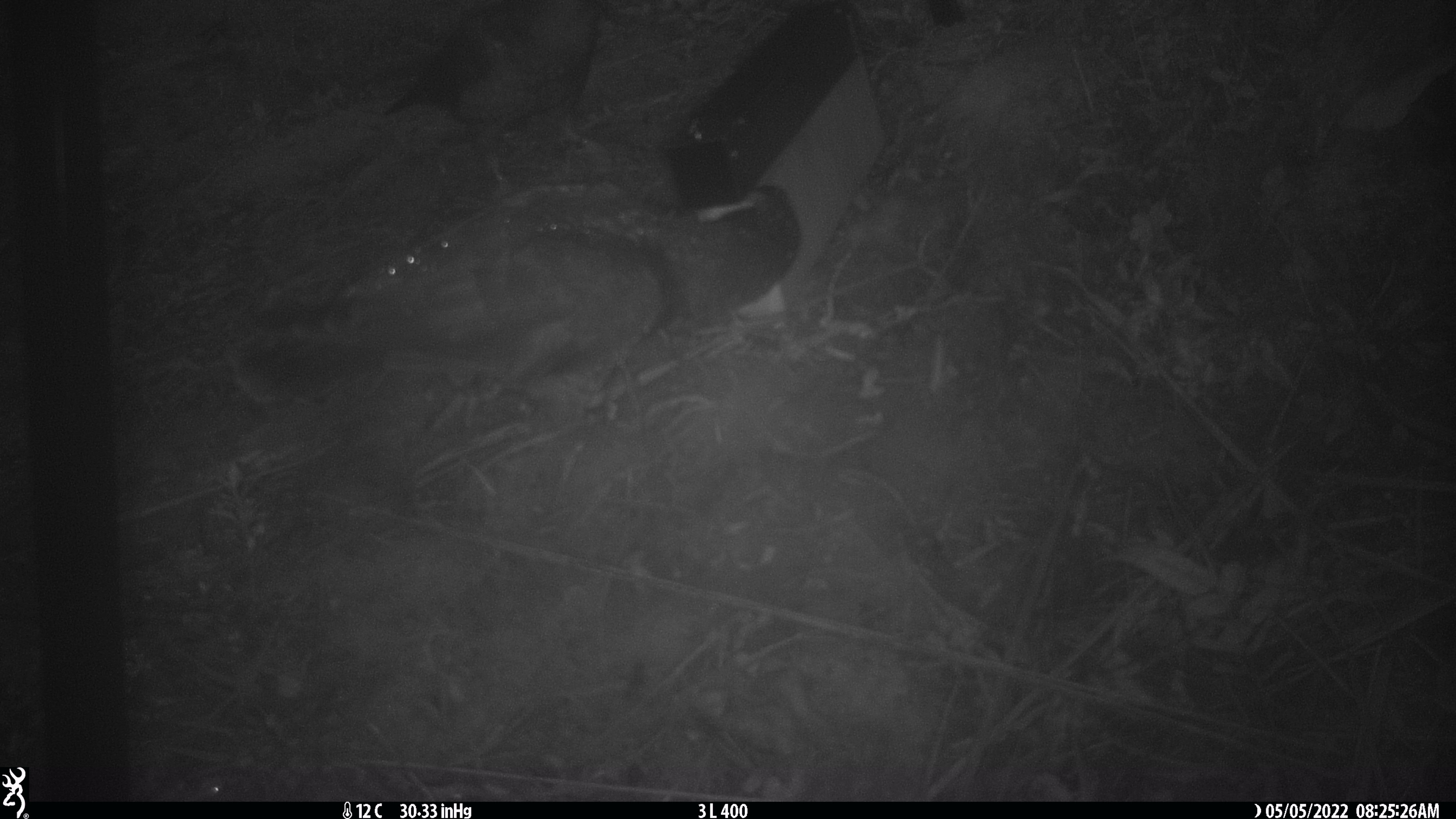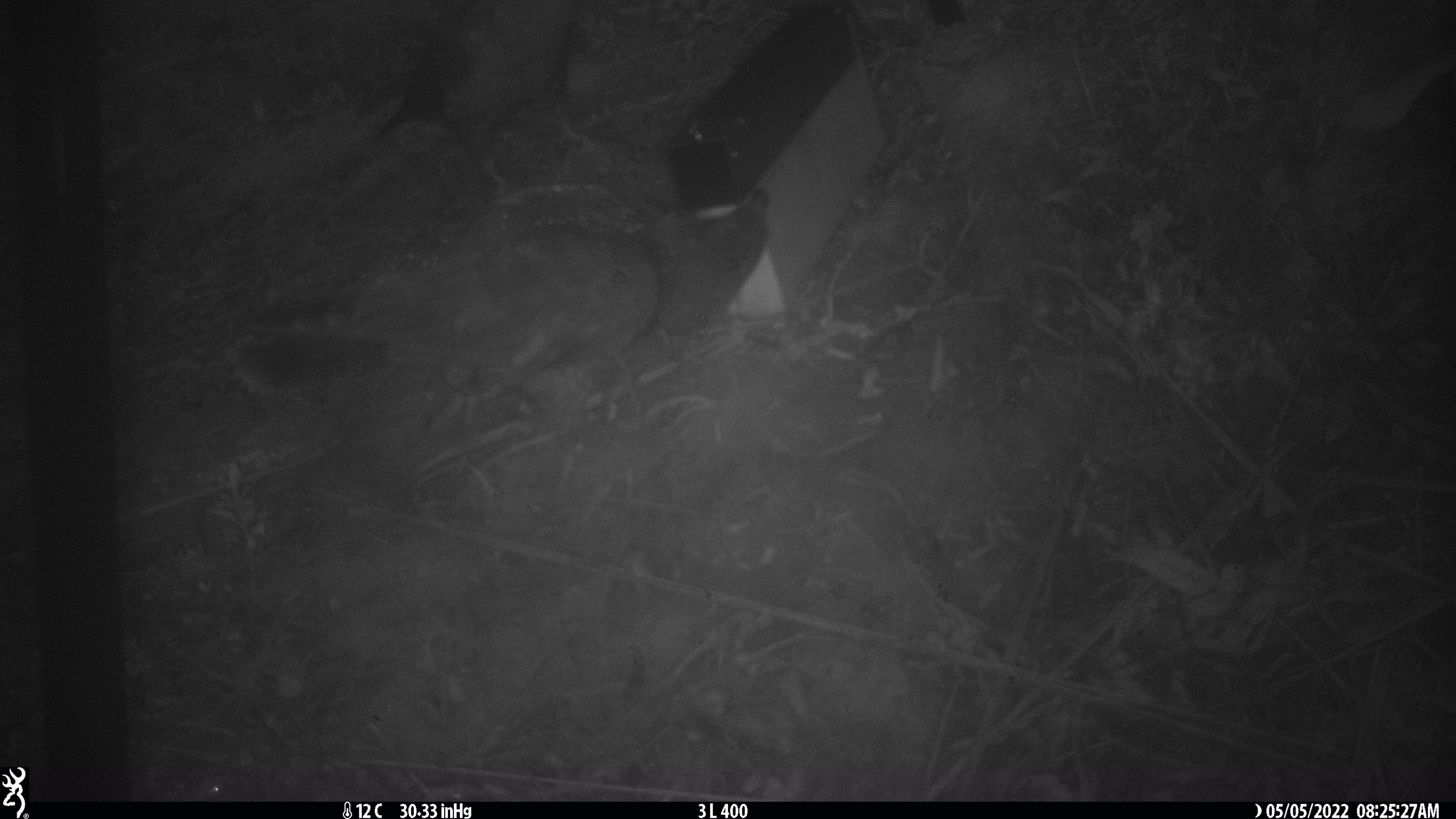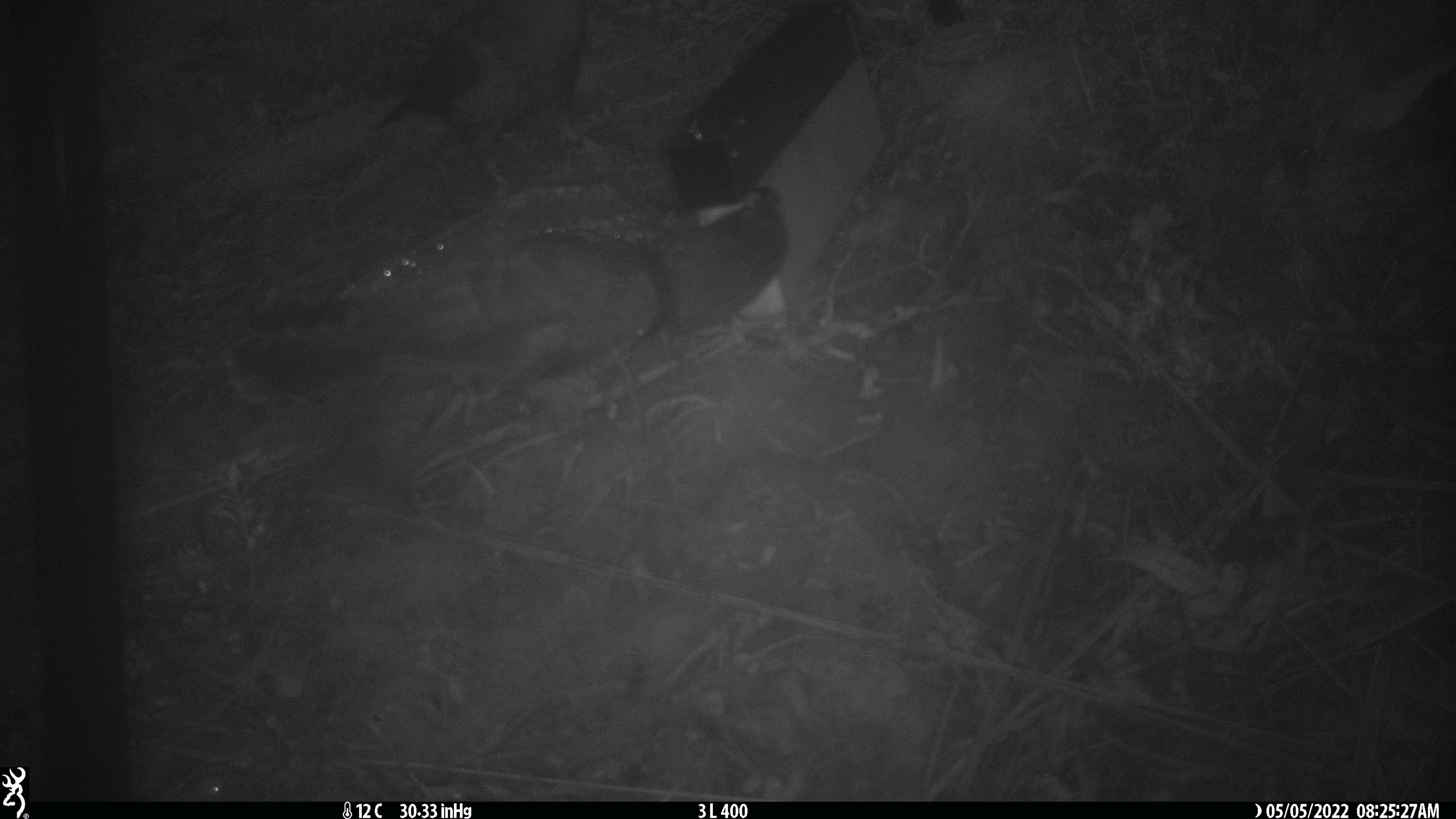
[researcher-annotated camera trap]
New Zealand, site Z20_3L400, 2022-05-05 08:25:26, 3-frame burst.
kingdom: Animalia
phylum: Chordata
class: Aves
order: Psittaciformes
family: Strigopidae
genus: Nestor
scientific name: Nestor notabilis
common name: kea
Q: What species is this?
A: Kea (Nestor notabilis).